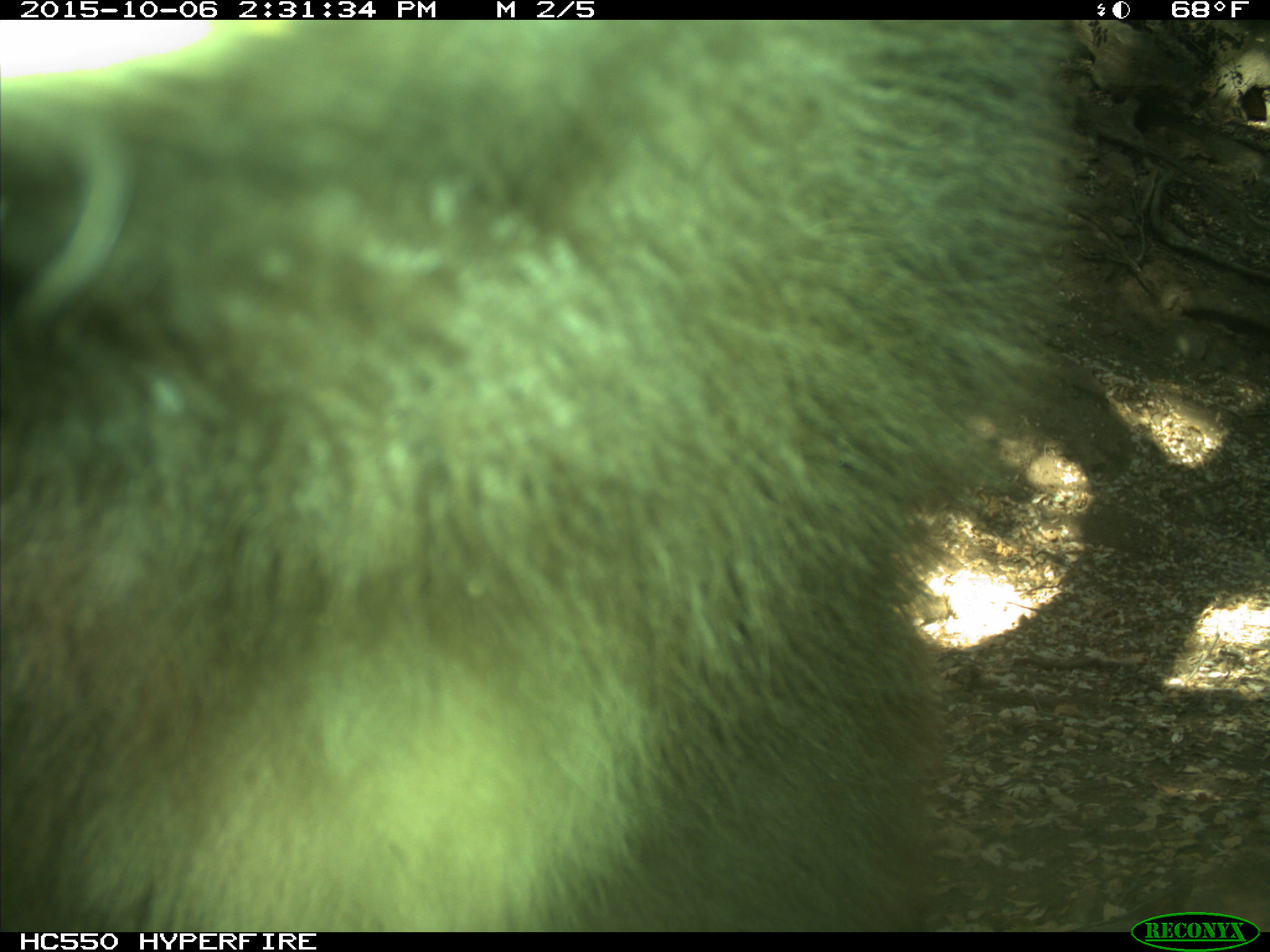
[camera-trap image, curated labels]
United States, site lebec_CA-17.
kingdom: Animalia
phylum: Chordata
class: Mammalia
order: Carnivora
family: Ursidae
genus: Ursus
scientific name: Ursus americanus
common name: american black bear